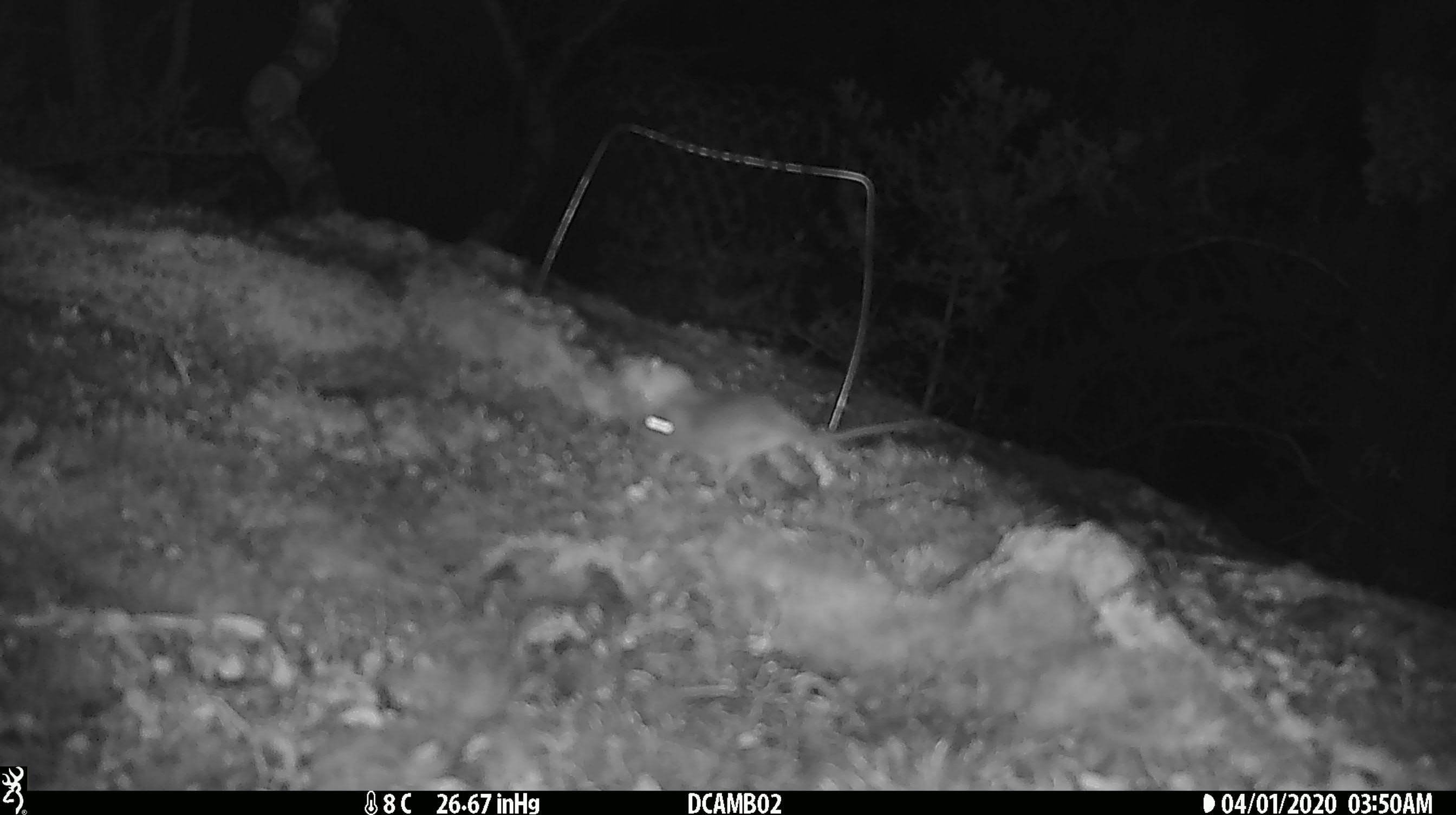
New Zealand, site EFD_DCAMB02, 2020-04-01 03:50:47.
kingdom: Animalia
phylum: Chordata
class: Mammalia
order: Rodentia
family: Muridae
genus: Mus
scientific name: Mus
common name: mouse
Mouse (Mus).